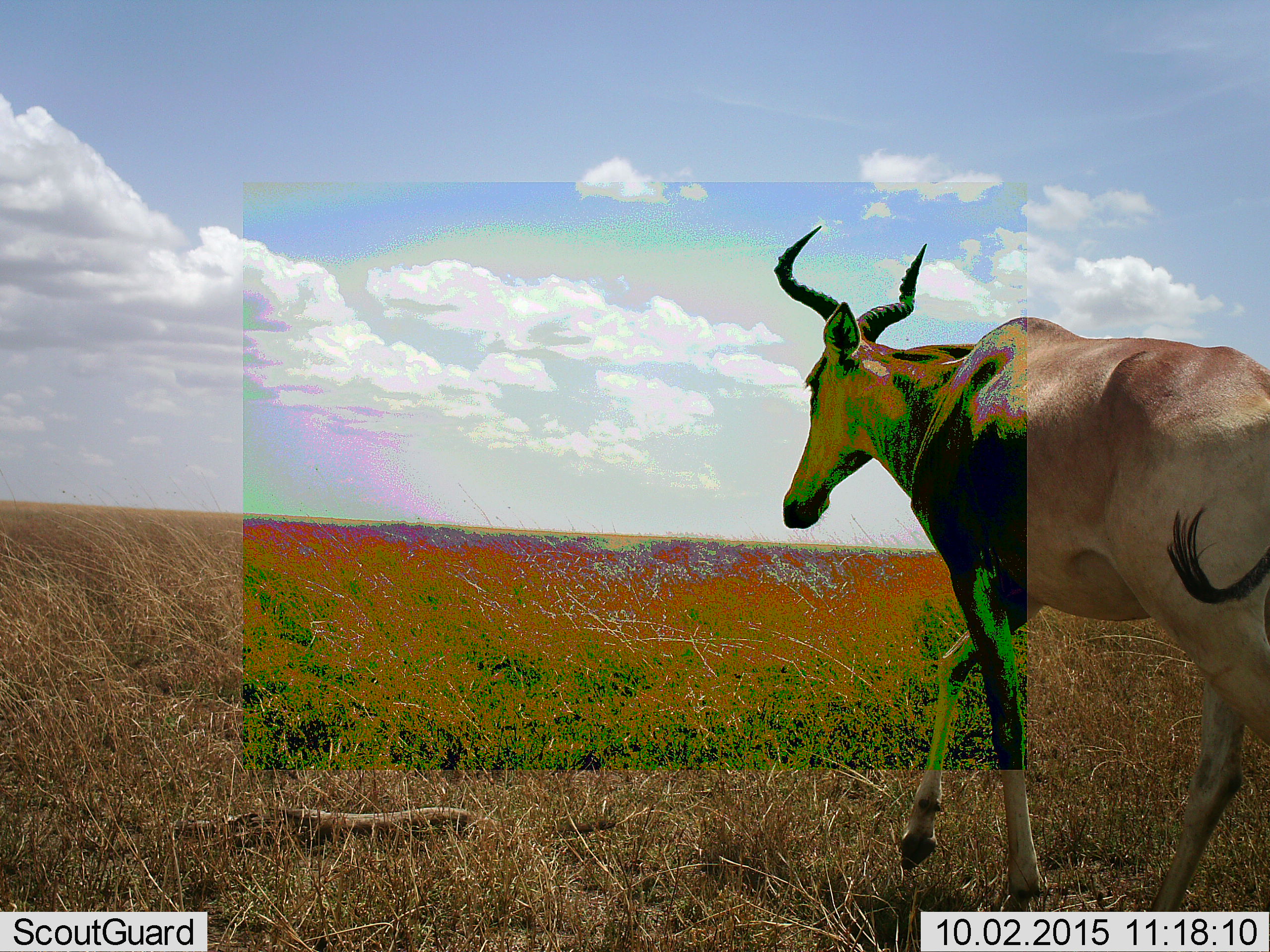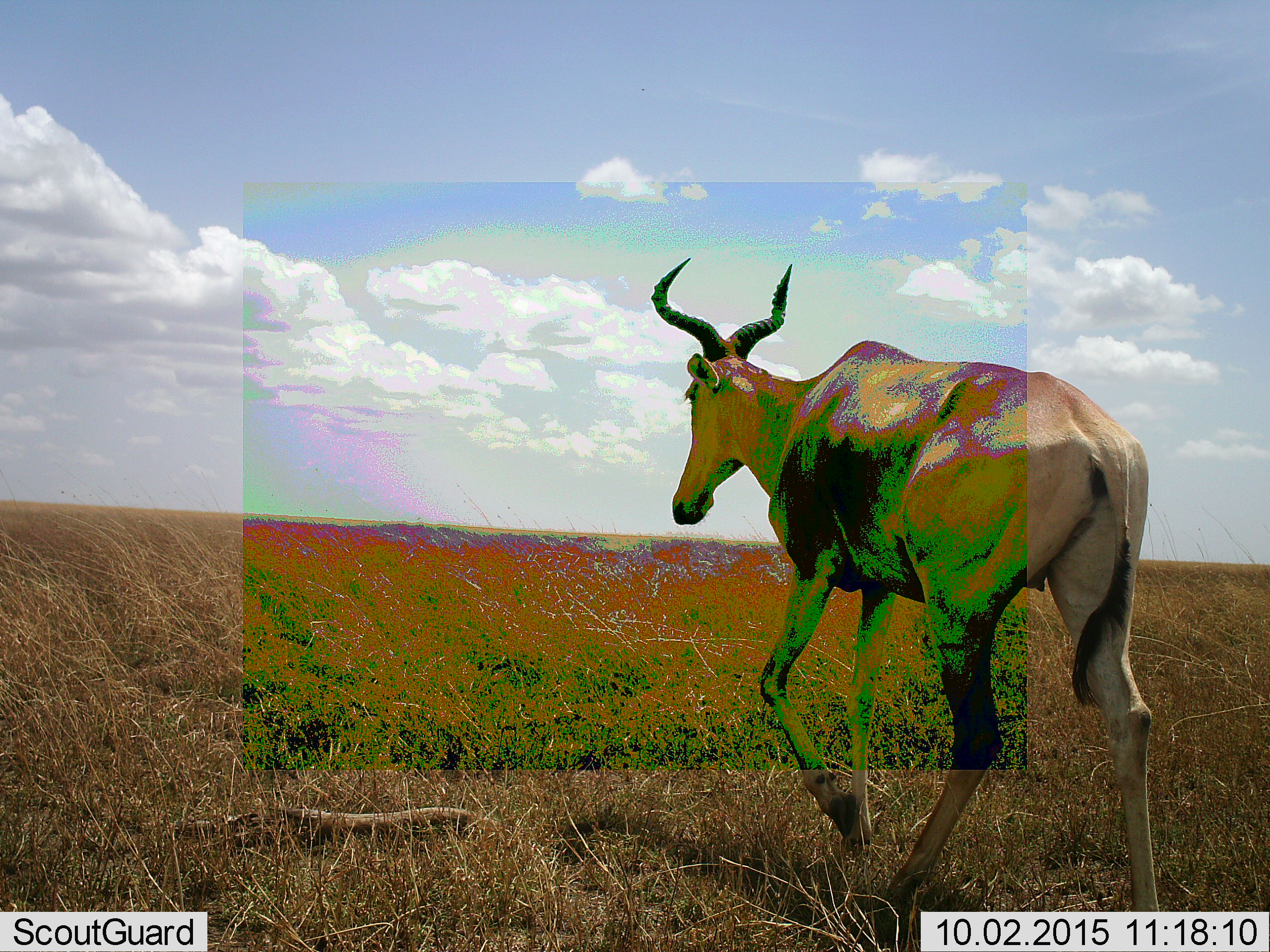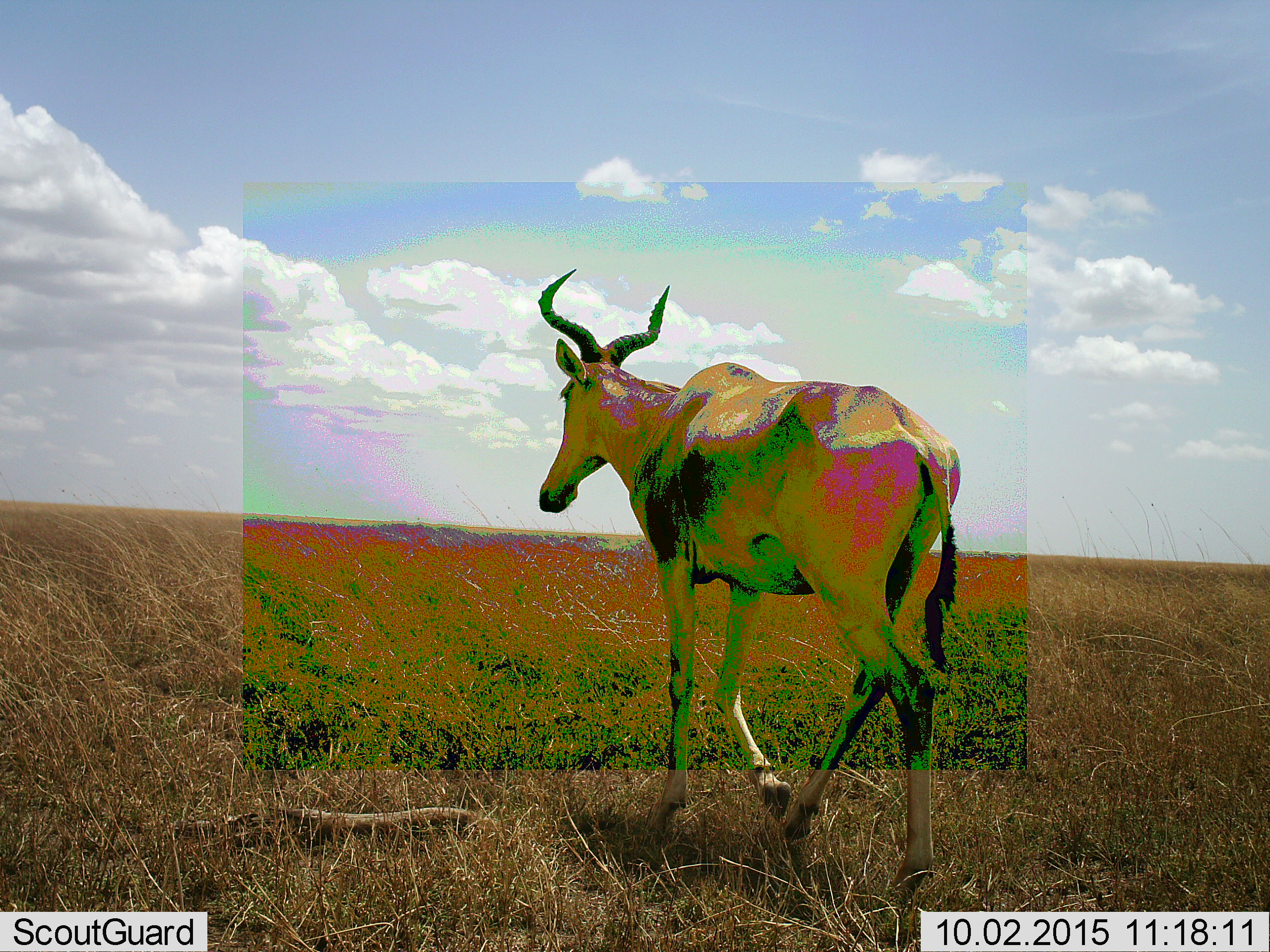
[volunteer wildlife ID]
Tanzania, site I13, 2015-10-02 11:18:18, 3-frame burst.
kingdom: Animalia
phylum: Chordata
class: Mammalia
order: Artiodactyla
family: Bovidae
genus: Alcelaphus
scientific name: Alcelaphus buselaphus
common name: hartebeest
Hartebeest (Alcelaphus buselaphus), count 1. Behavior (volunteer vote fractions): standing 0%, resting 0%, moving 100%, interacting 0%. Young present (vote fraction): 0%. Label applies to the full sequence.